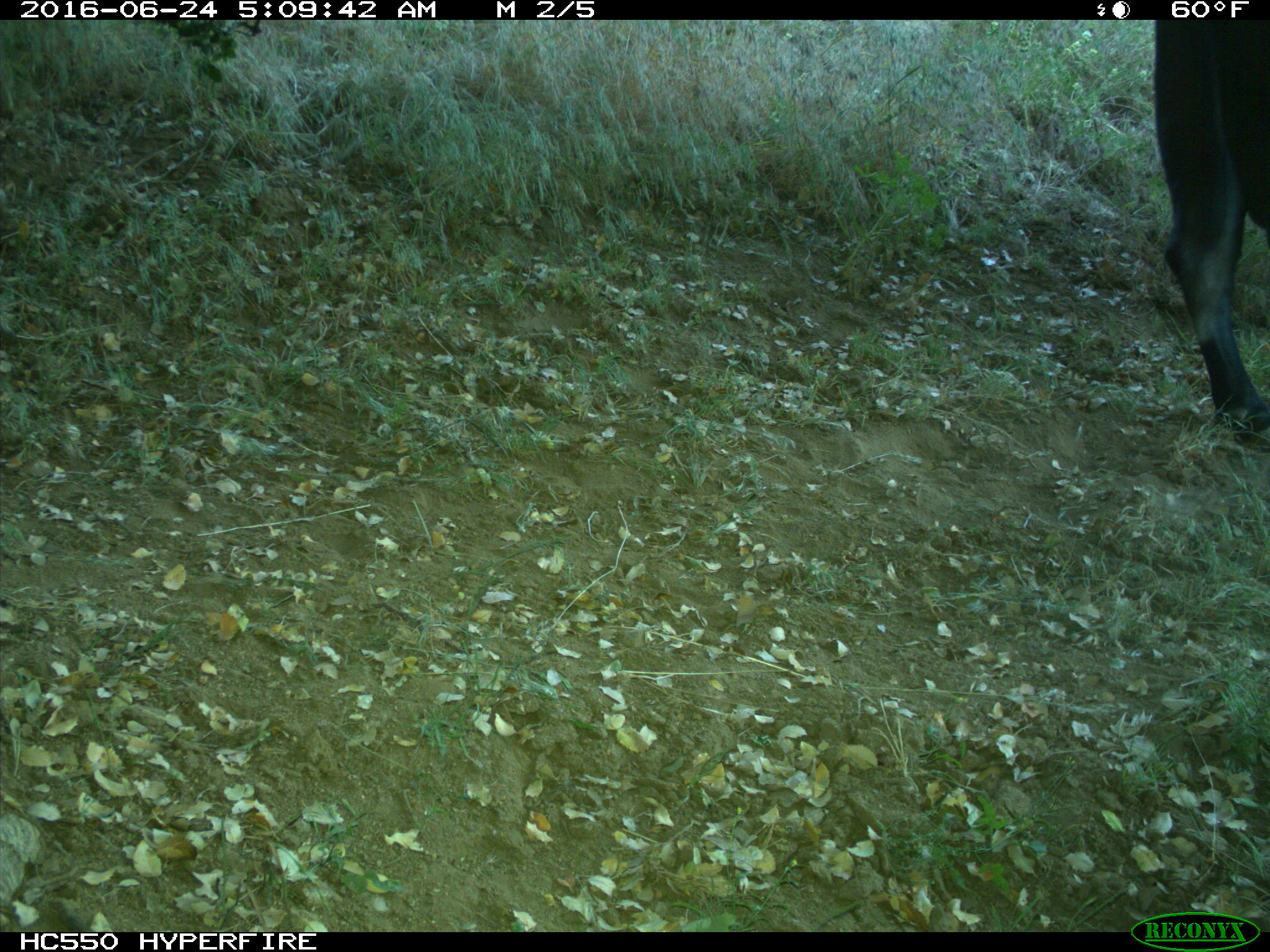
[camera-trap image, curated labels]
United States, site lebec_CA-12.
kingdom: Animalia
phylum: Chordata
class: Mammalia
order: Artiodactyla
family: Bovidae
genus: Bos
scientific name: Bos taurus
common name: domestic cow